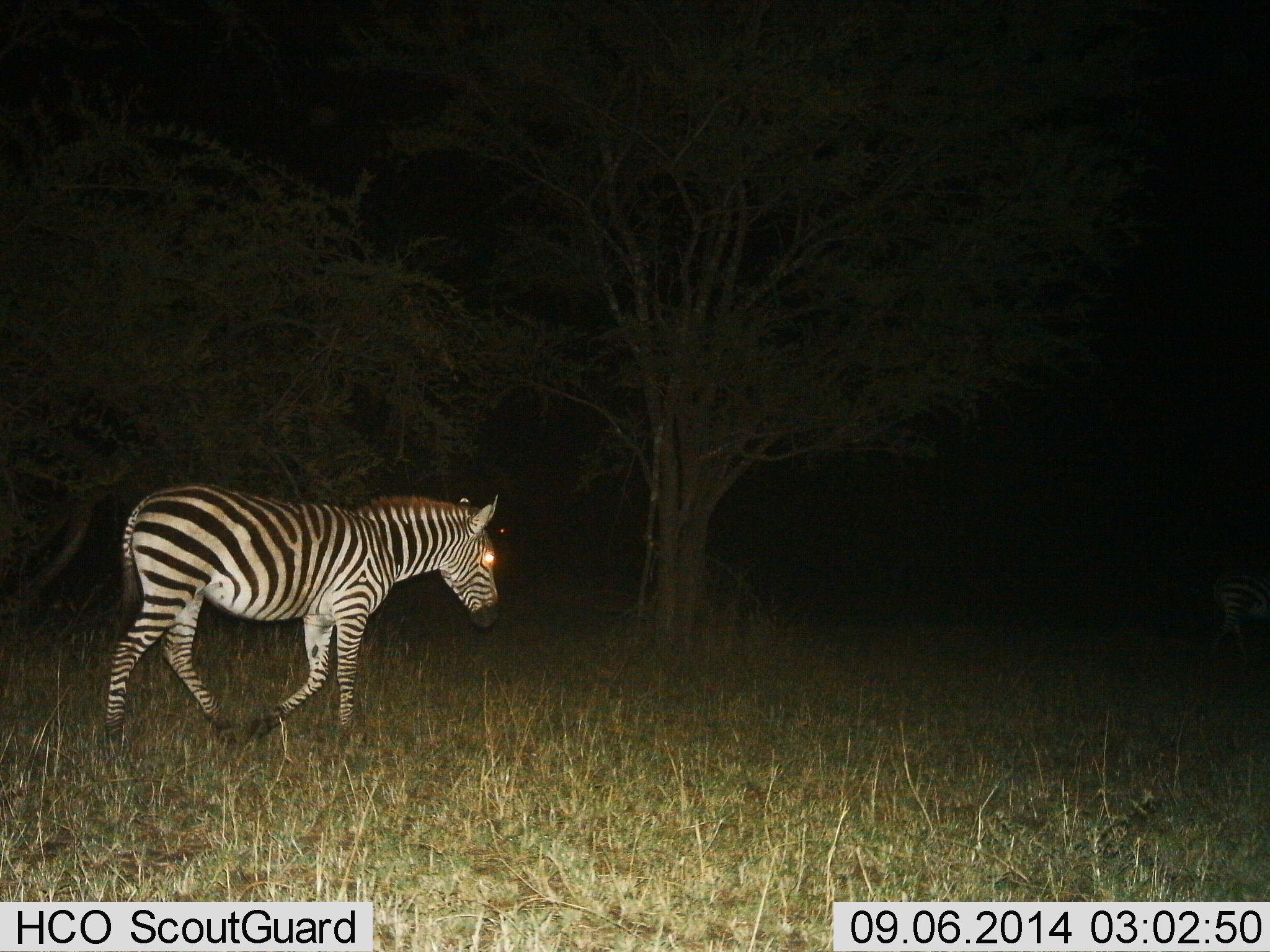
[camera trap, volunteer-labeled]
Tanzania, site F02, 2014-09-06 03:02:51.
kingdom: Animalia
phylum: Chordata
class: Mammalia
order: Perissodactyla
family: Equidae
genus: Equus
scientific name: Equus quagga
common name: plains zebra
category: zebra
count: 1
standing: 10%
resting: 0%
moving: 90%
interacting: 0%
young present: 0%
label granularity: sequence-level